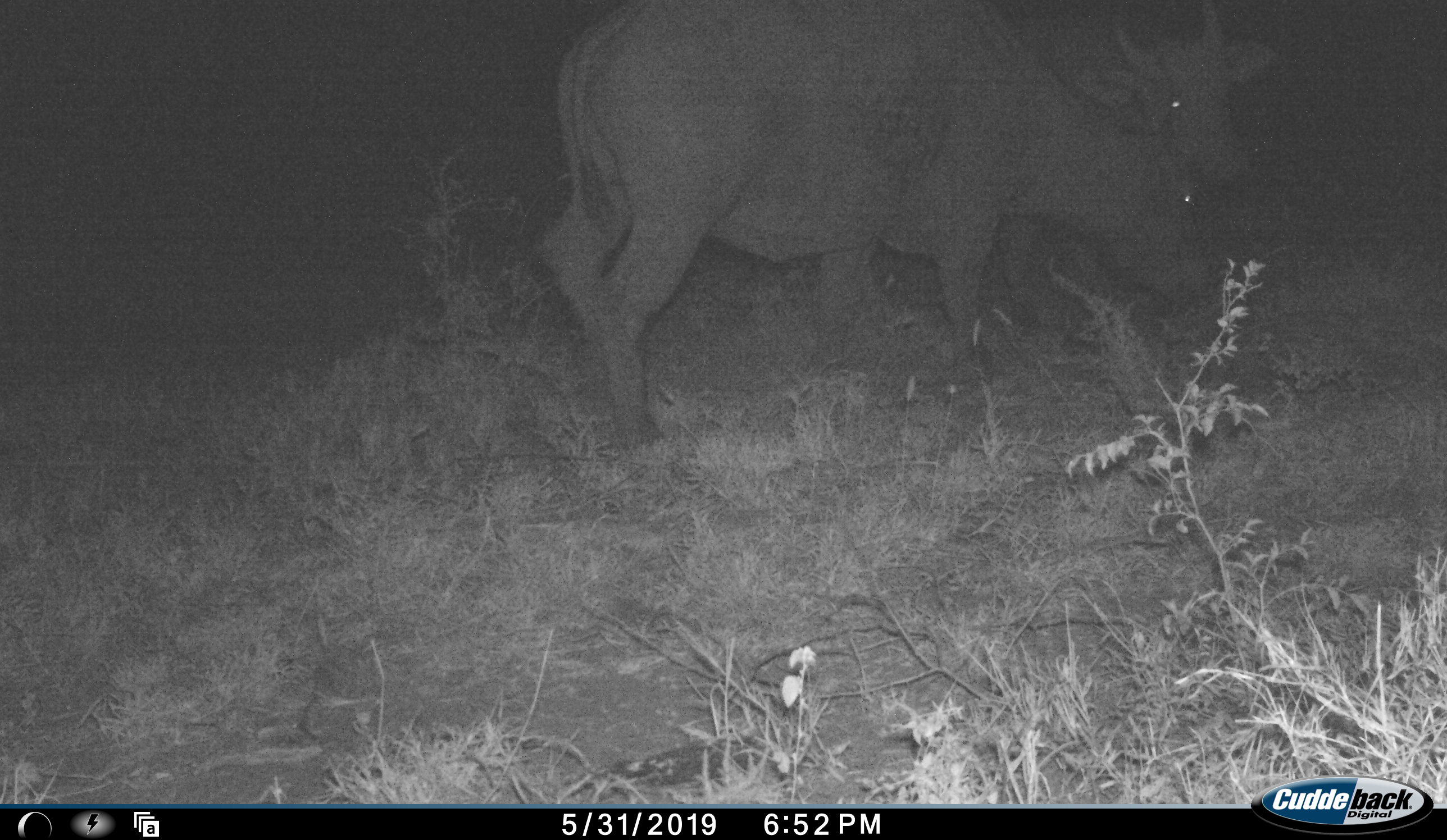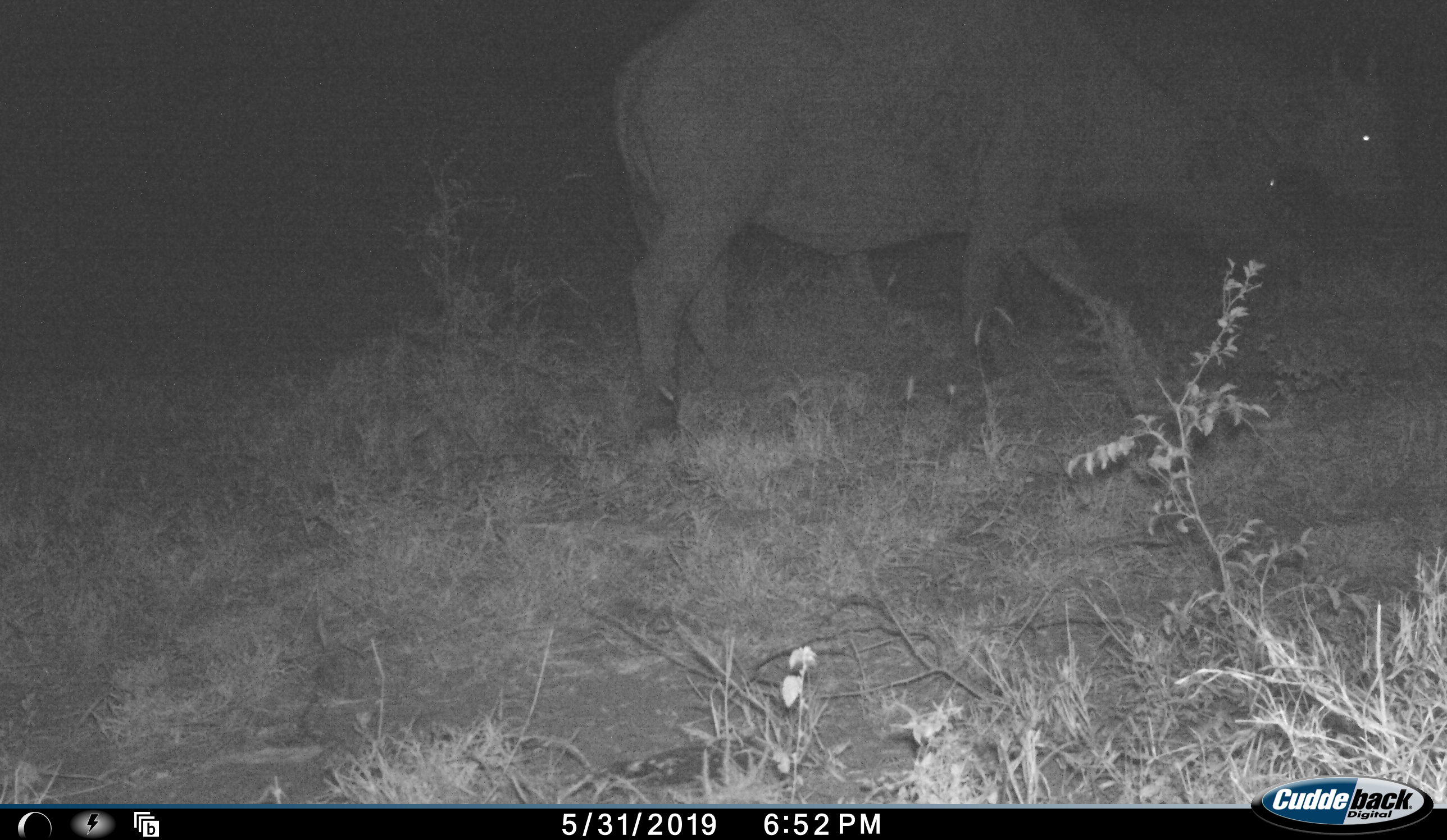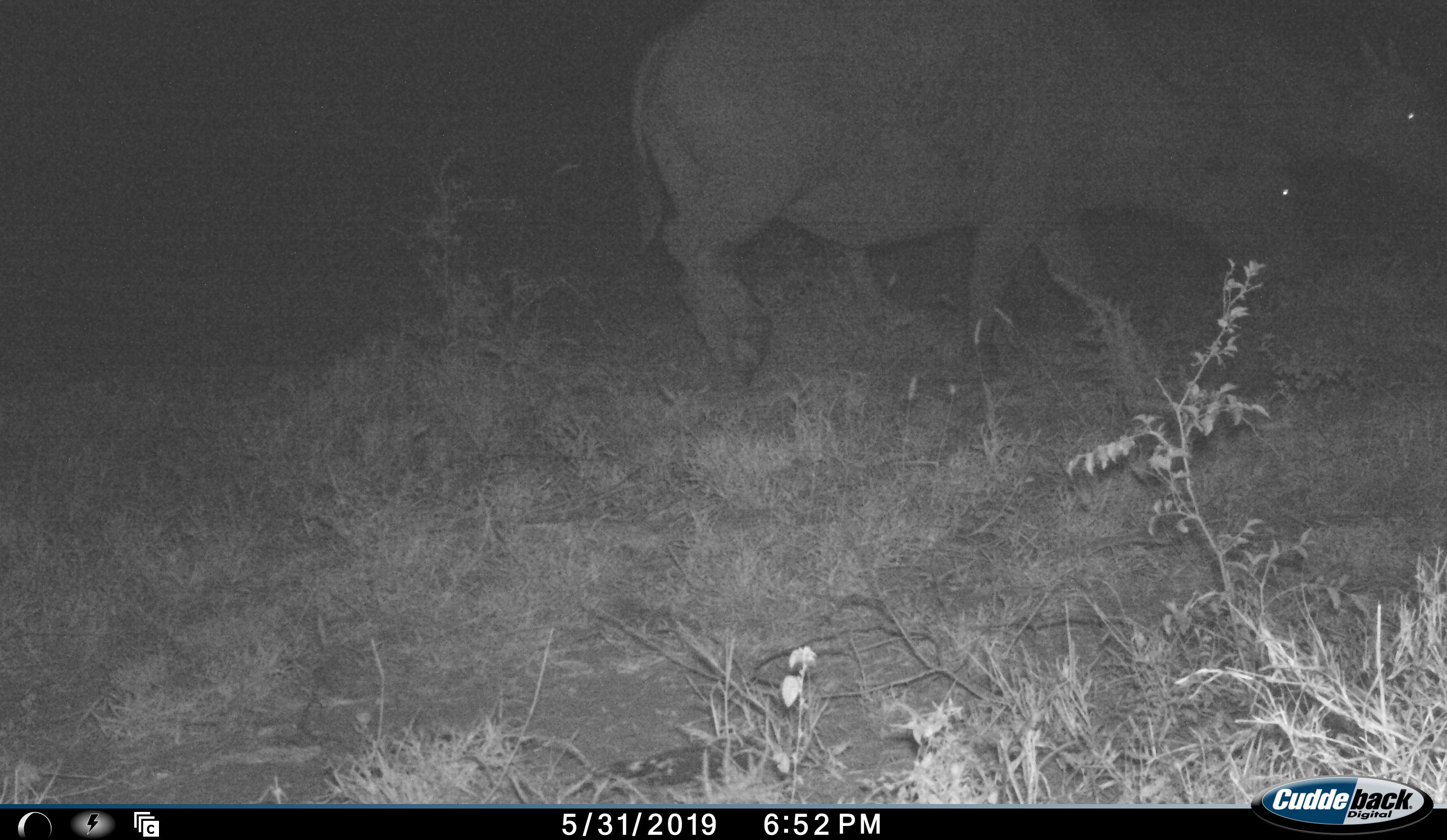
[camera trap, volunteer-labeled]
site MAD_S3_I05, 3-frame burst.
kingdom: Animalia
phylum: Chordata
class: Mammalia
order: Artiodactyla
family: Bovidae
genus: Syncerus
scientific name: Syncerus caffer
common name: african buffalo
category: buffalo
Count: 2.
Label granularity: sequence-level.